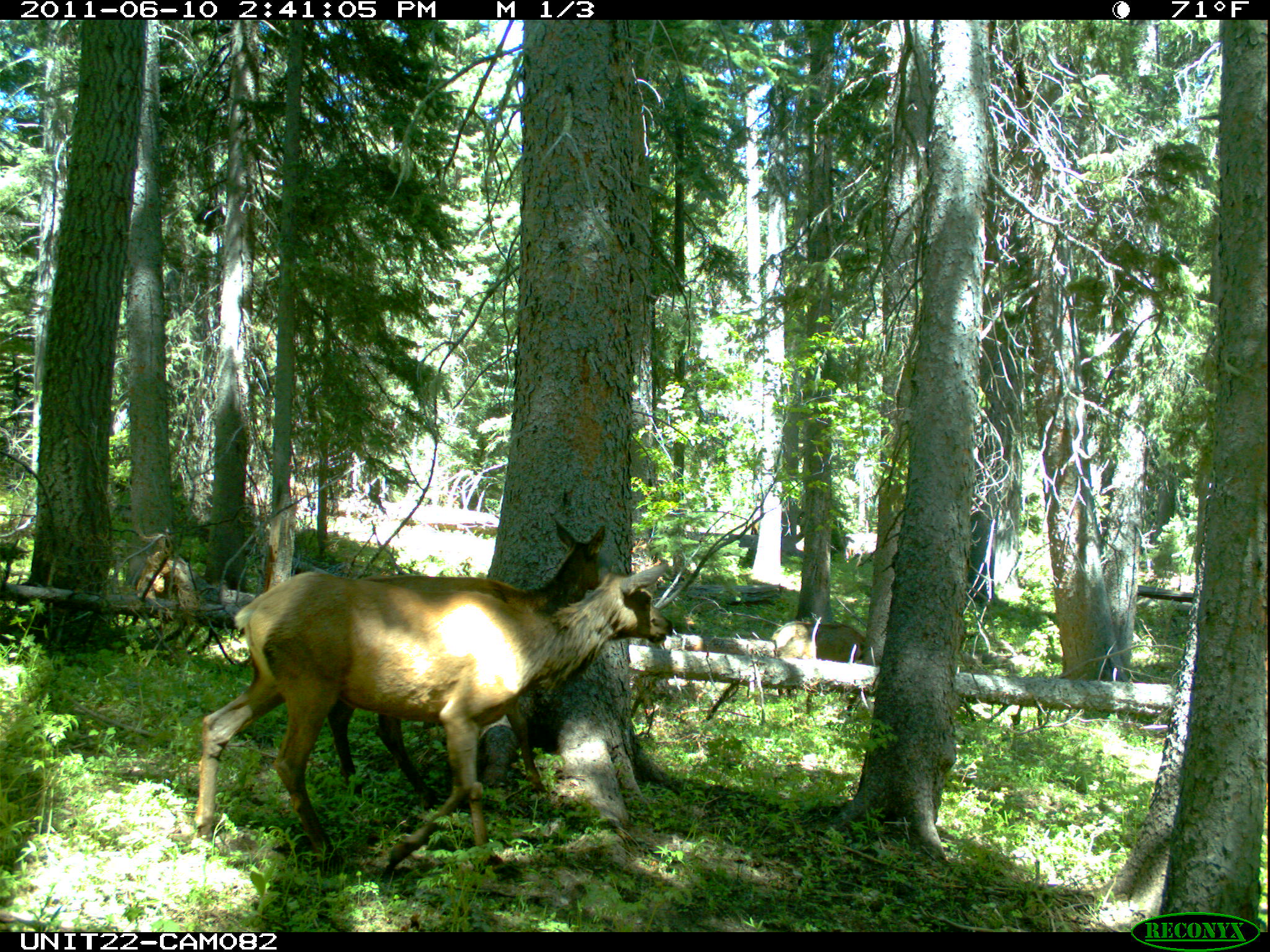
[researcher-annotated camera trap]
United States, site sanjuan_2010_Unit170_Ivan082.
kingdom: Animalia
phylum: Chordata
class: Mammalia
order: Artiodactyla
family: Cervidae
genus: Cervus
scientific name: Cervus elaphus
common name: red deer